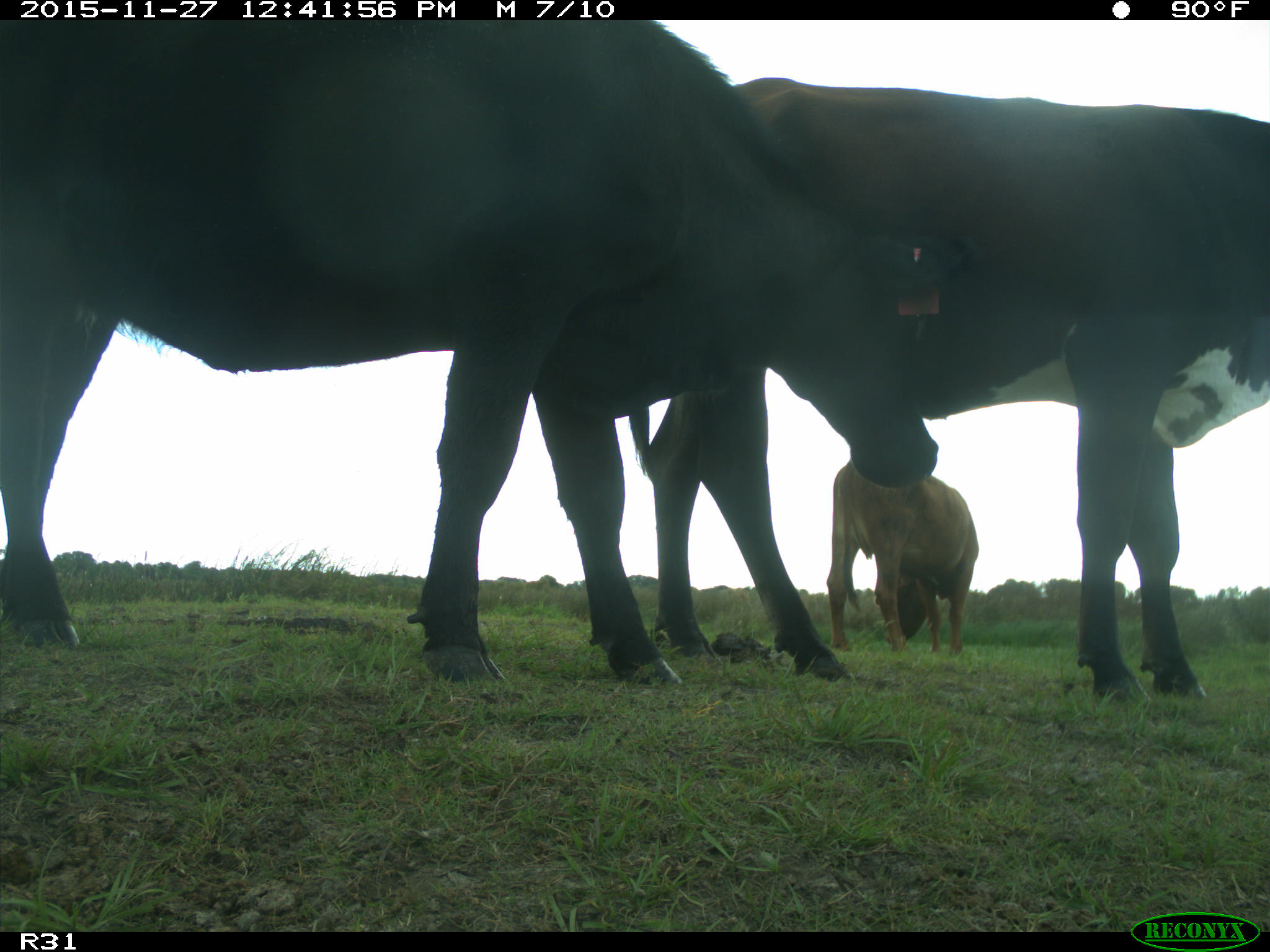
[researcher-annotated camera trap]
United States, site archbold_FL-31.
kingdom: Animalia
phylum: Chordata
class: Mammalia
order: Artiodactyla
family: Bovidae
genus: Bos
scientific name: Bos taurus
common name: domestic cow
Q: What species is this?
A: Bos taurus (domestic cow).